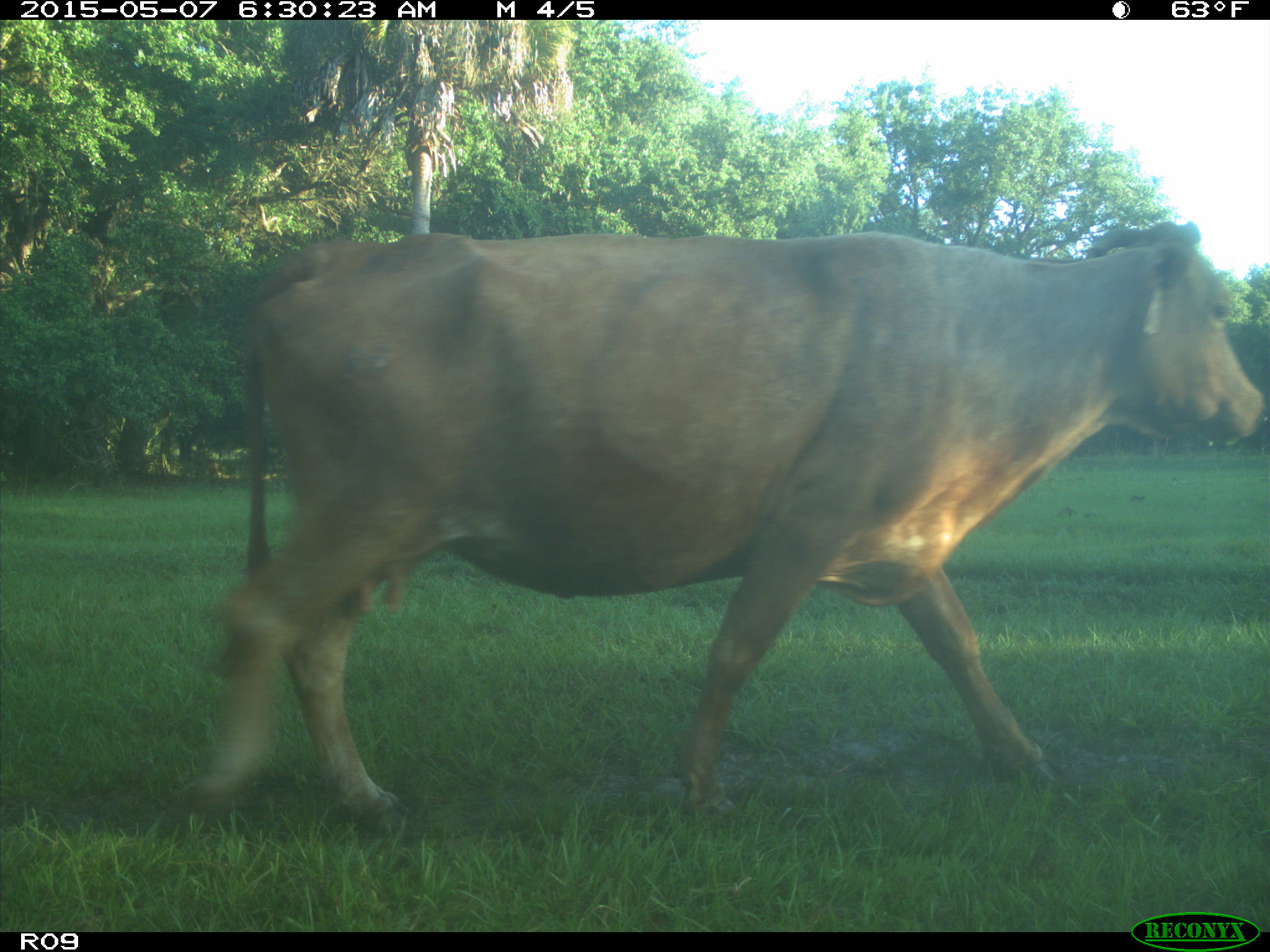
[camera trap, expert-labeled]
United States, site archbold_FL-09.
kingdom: Animalia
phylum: Chordata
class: Mammalia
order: Artiodactyla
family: Bovidae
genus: Bos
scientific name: Bos taurus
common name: domestic cow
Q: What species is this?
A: Bos taurus (domestic cow).